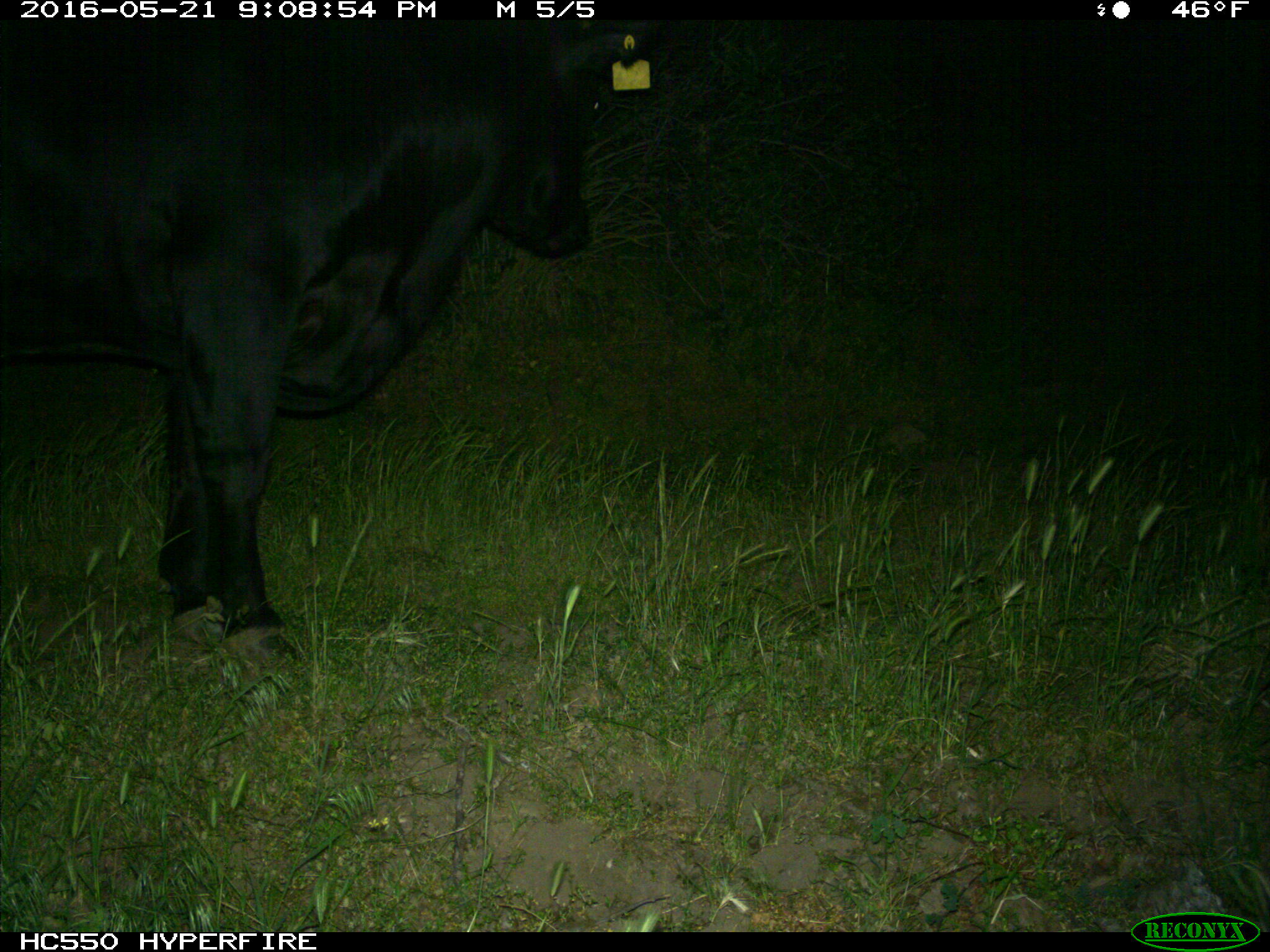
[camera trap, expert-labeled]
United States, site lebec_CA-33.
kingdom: Animalia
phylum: Chordata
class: Mammalia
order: Artiodactyla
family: Bovidae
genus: Bos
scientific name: Bos taurus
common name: domestic cow